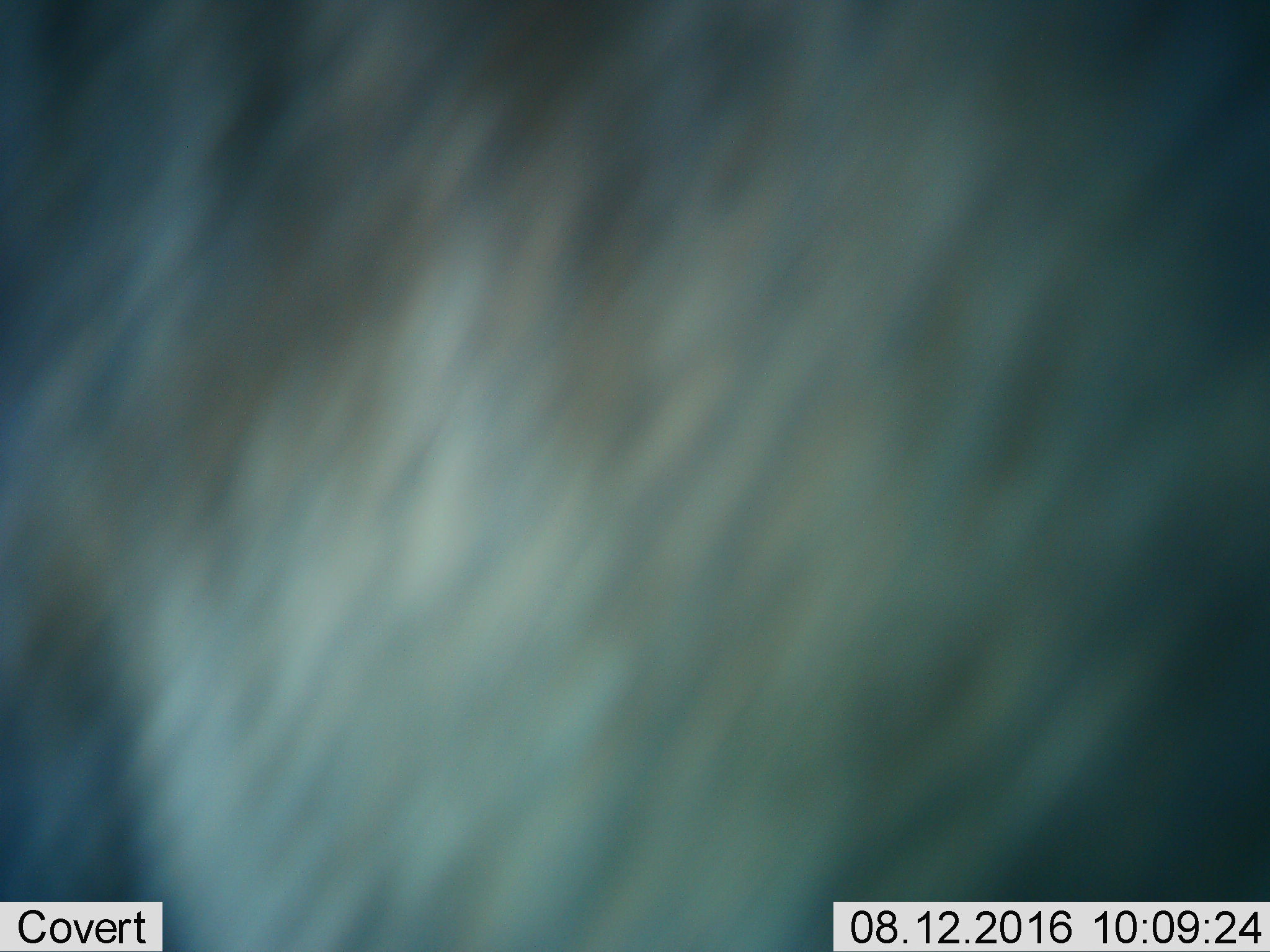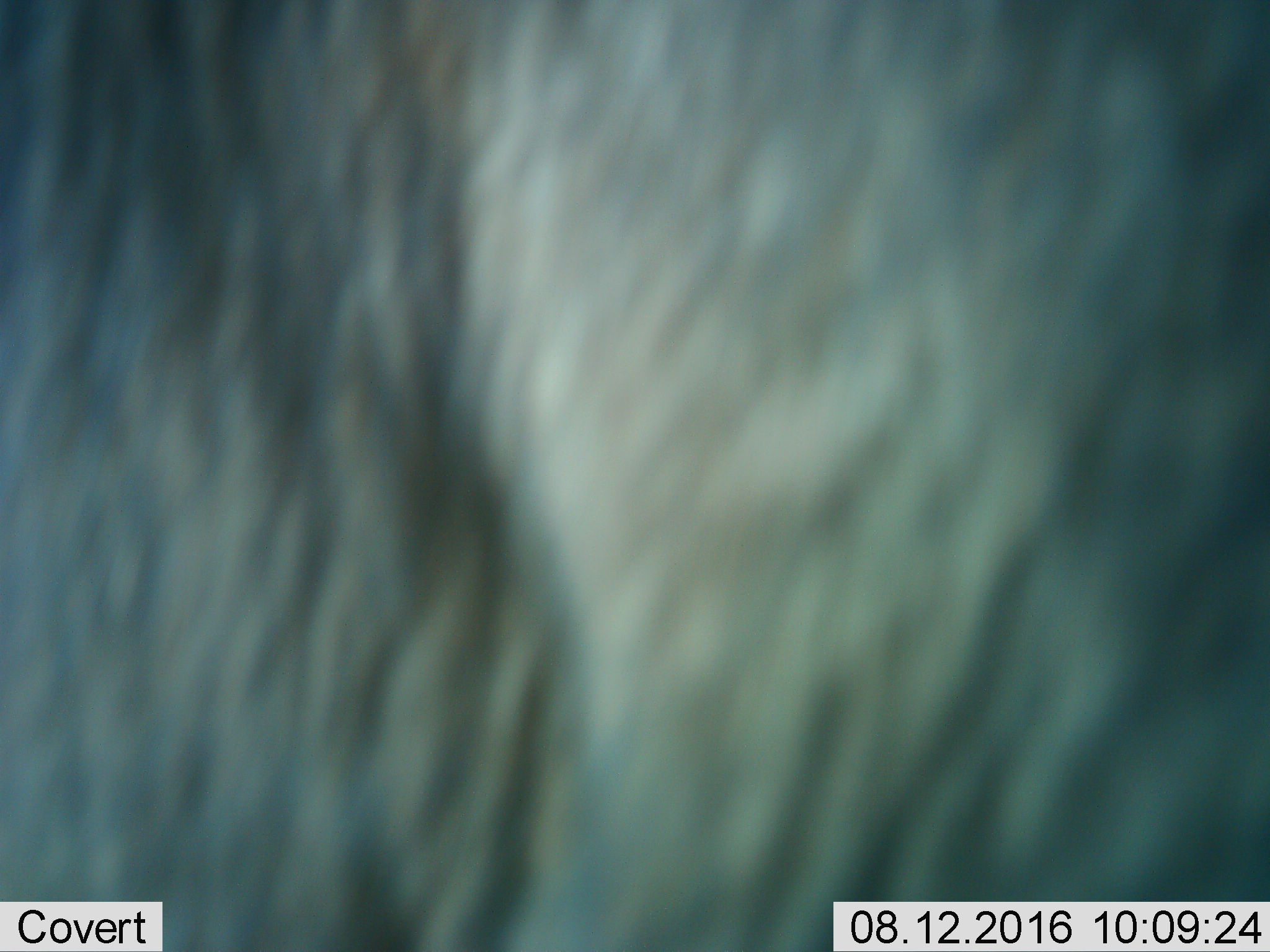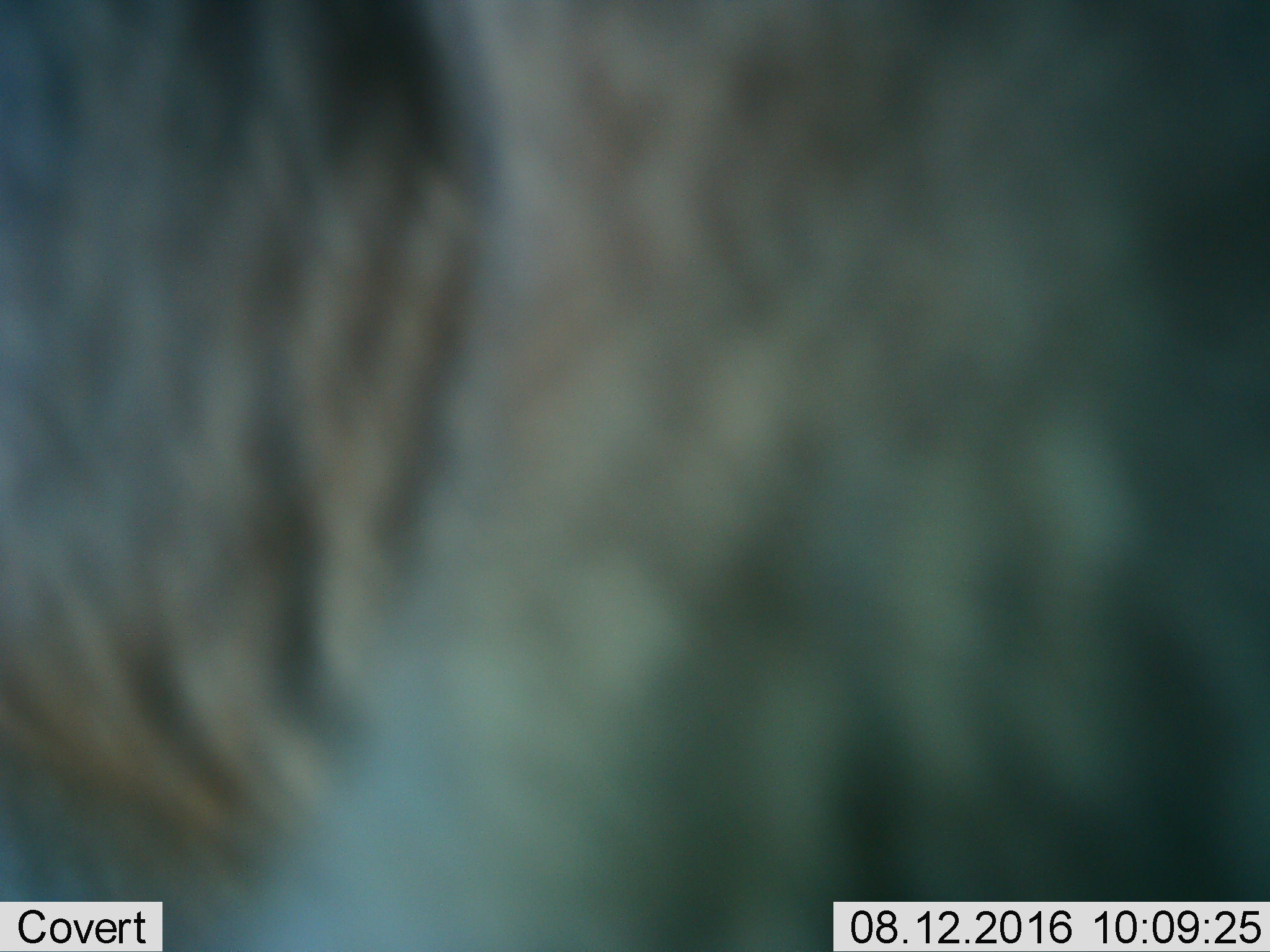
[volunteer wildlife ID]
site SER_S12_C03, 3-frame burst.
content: unidentified animal